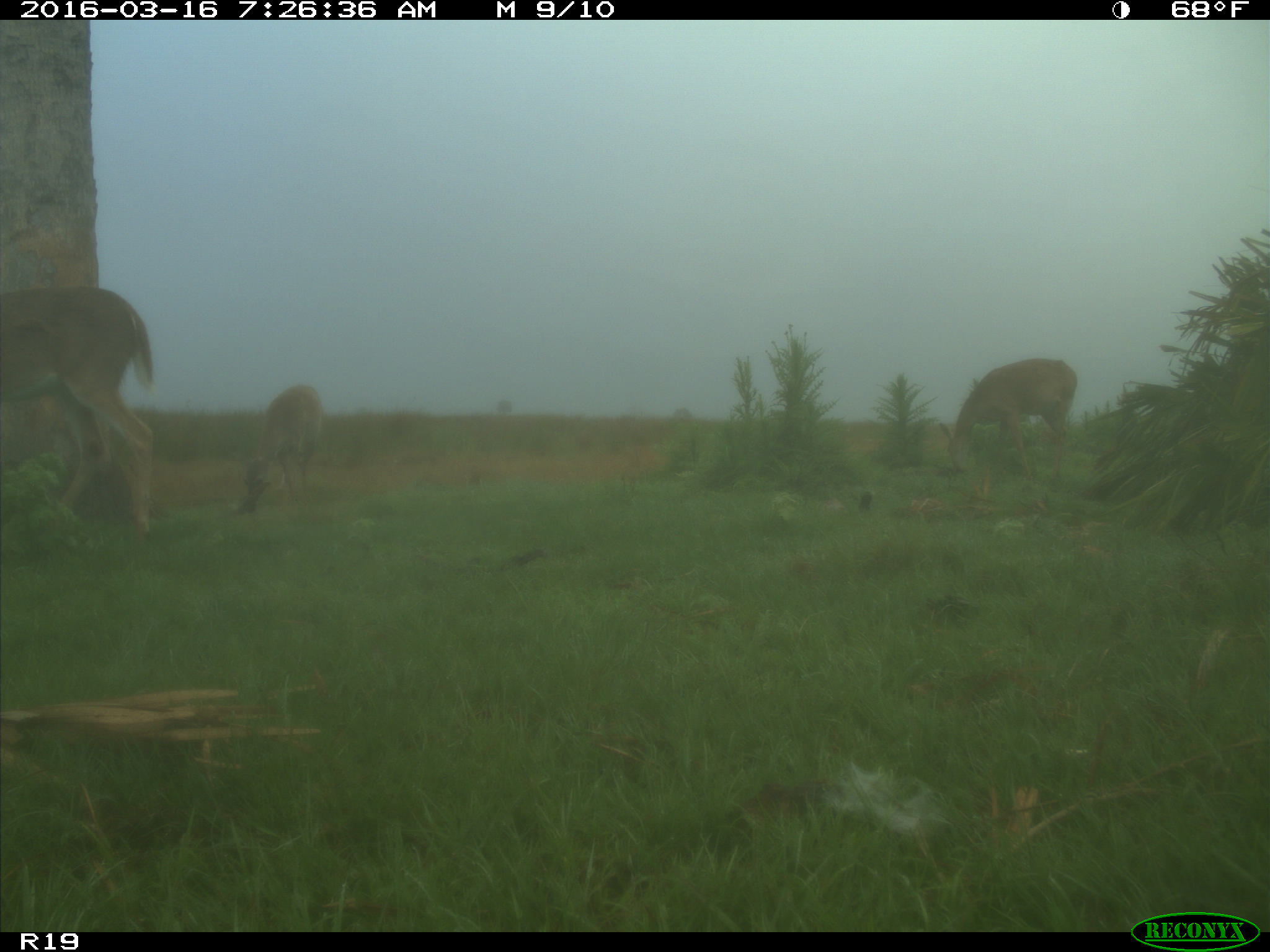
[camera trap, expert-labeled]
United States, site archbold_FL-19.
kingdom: Animalia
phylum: Chordata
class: Mammalia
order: Artiodactyla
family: Cervidae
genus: Odocoileus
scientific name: Odocoileus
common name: deer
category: unidentified deer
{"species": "unidentified deer (deer) (Odocoileus)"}